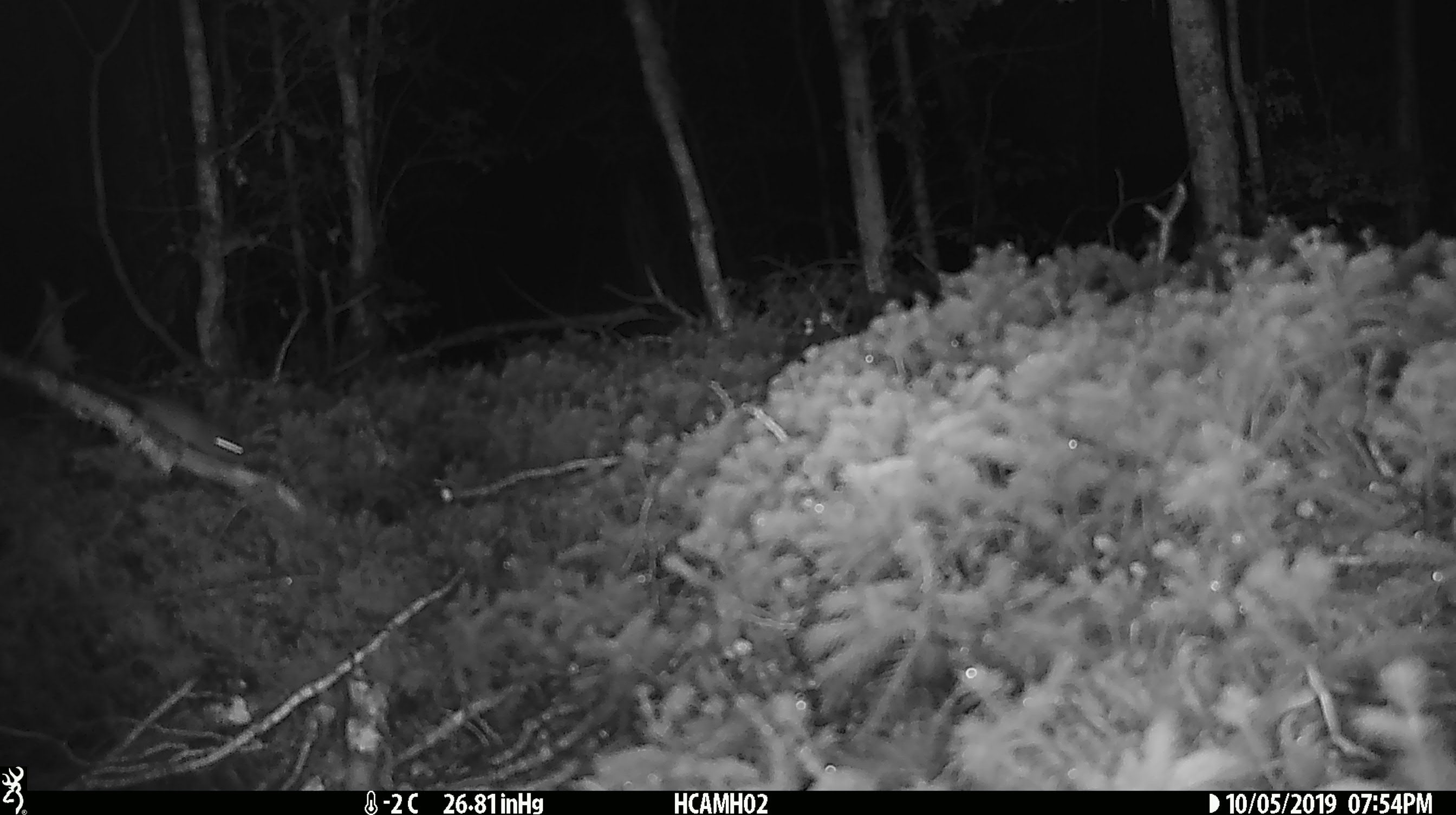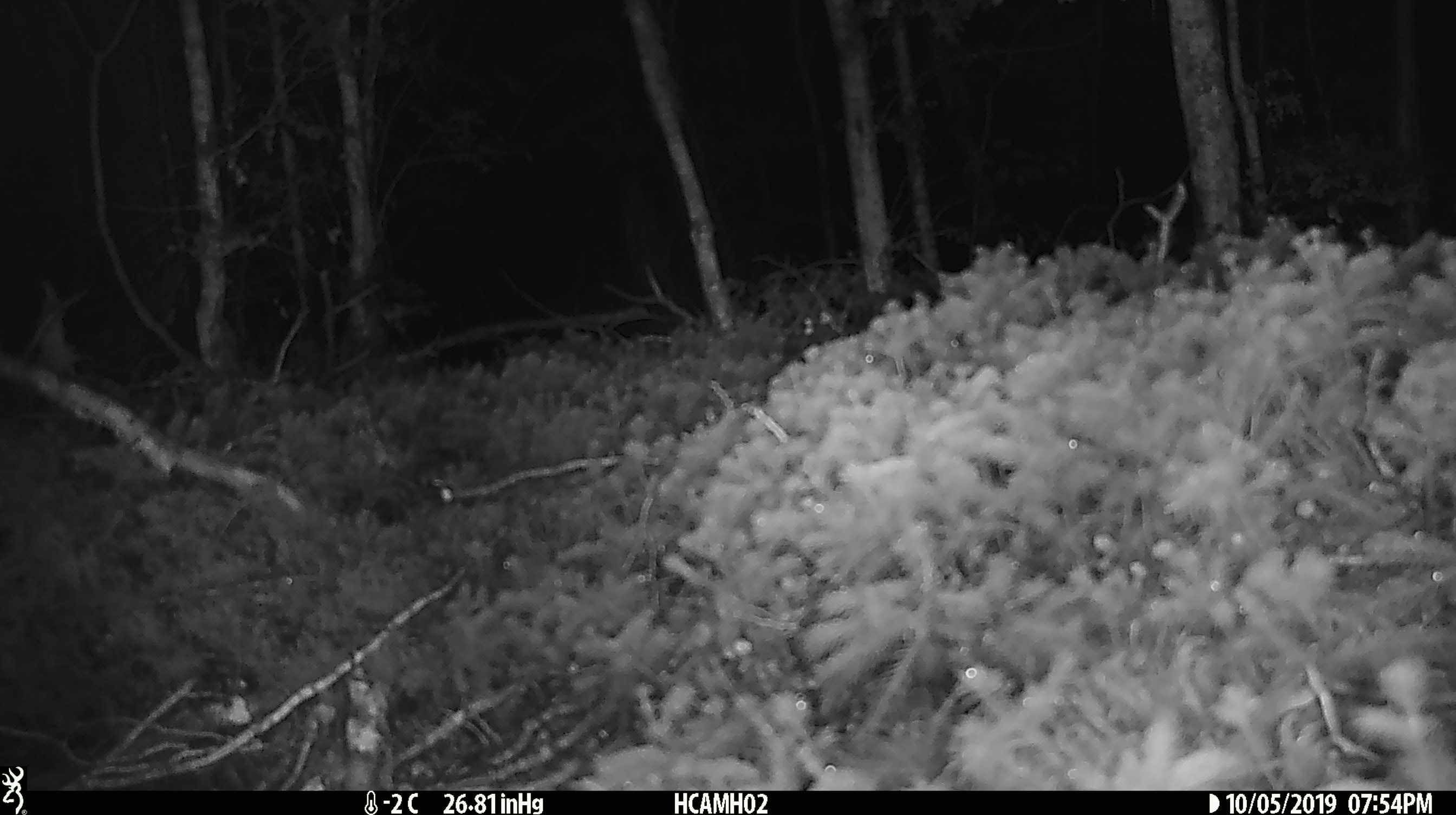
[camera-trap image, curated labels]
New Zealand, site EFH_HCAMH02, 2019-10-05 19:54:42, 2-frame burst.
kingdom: Animalia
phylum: Chordata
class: Mammalia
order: Rodentia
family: Muridae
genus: Mus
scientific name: Mus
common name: mouse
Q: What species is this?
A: Mouse (Mus).